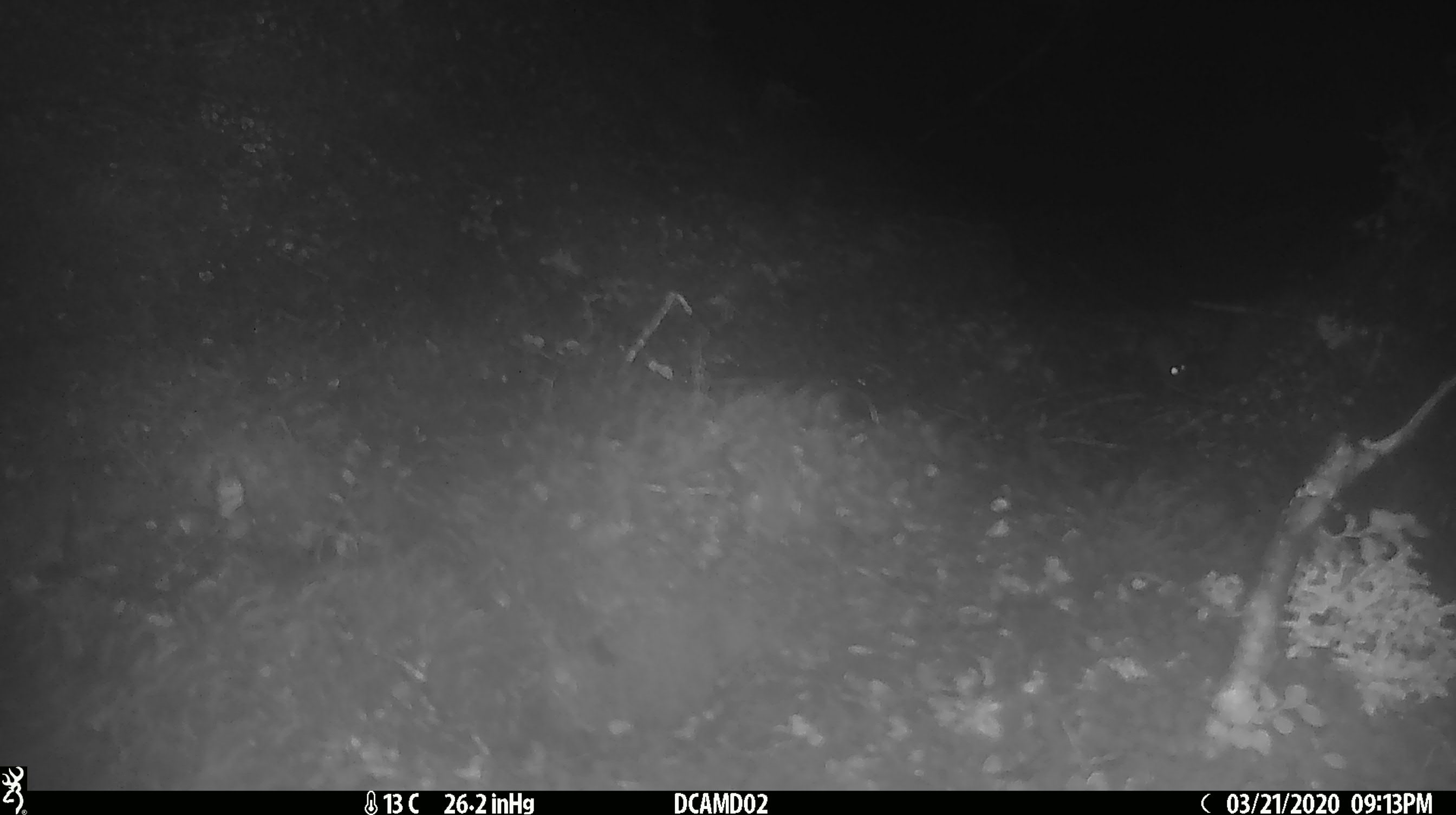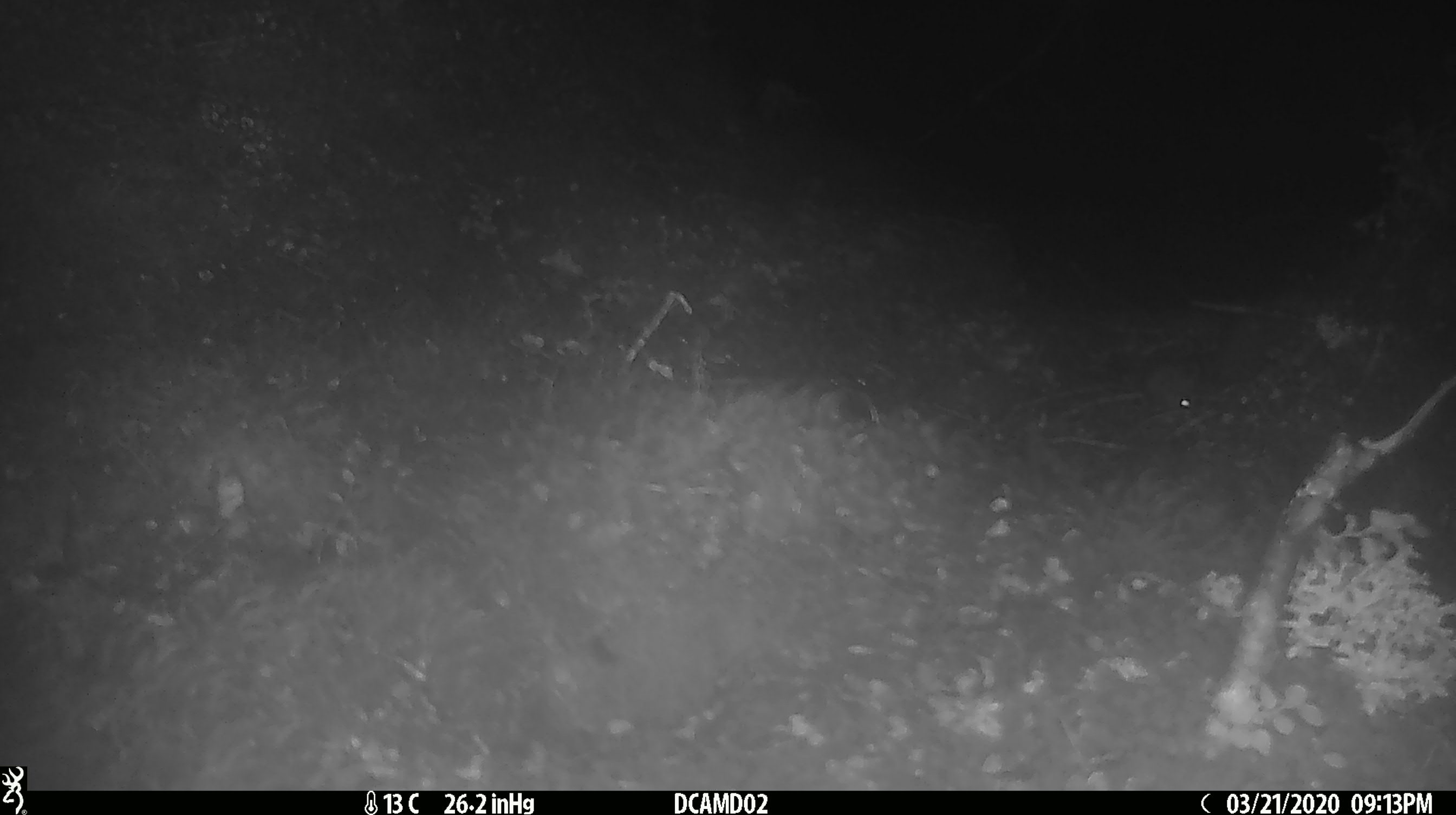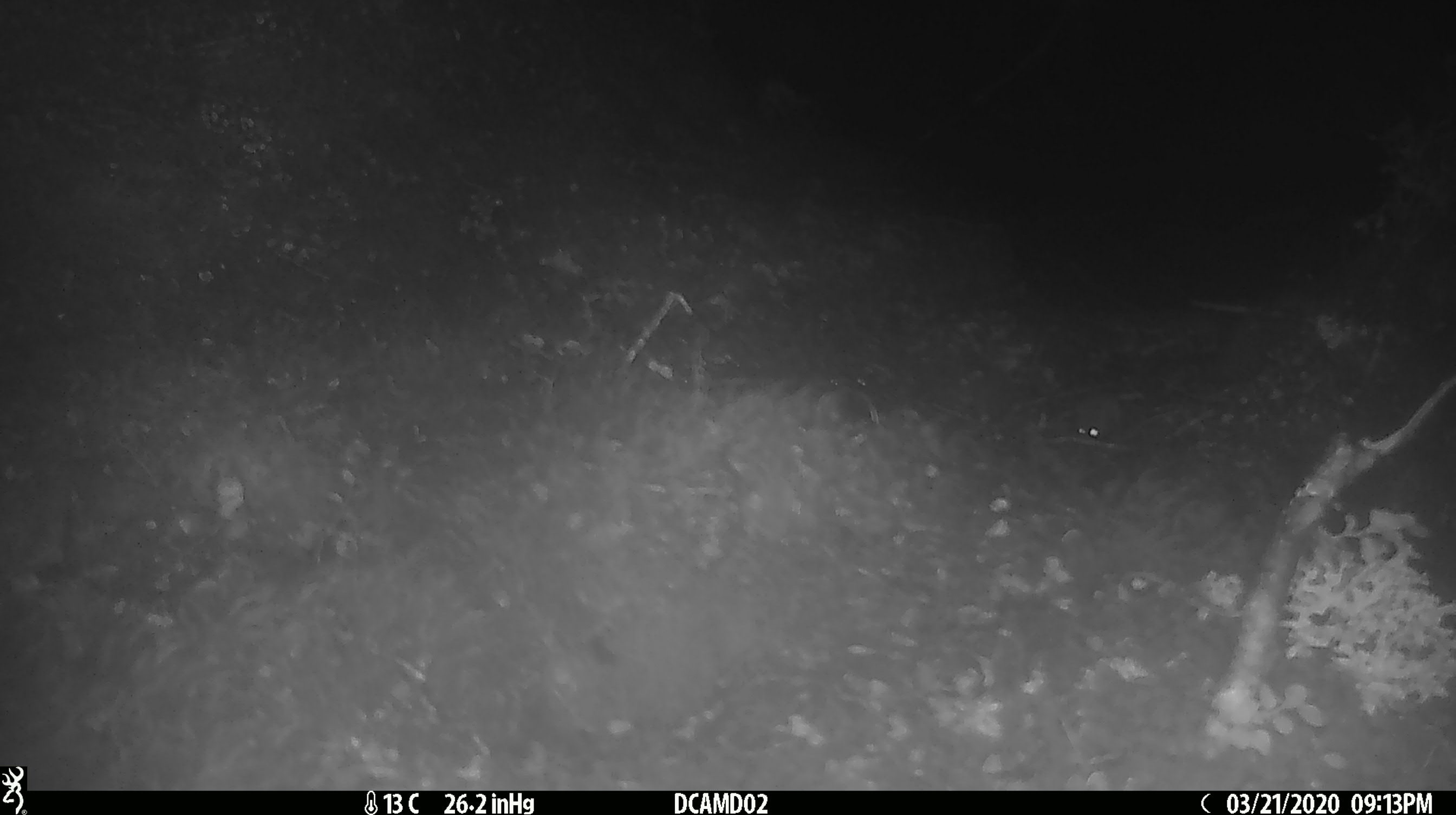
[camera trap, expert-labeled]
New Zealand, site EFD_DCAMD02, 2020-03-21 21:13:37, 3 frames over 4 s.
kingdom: Animalia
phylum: Chordata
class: Mammalia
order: Rodentia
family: Muridae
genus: Mus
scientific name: Mus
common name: mouse